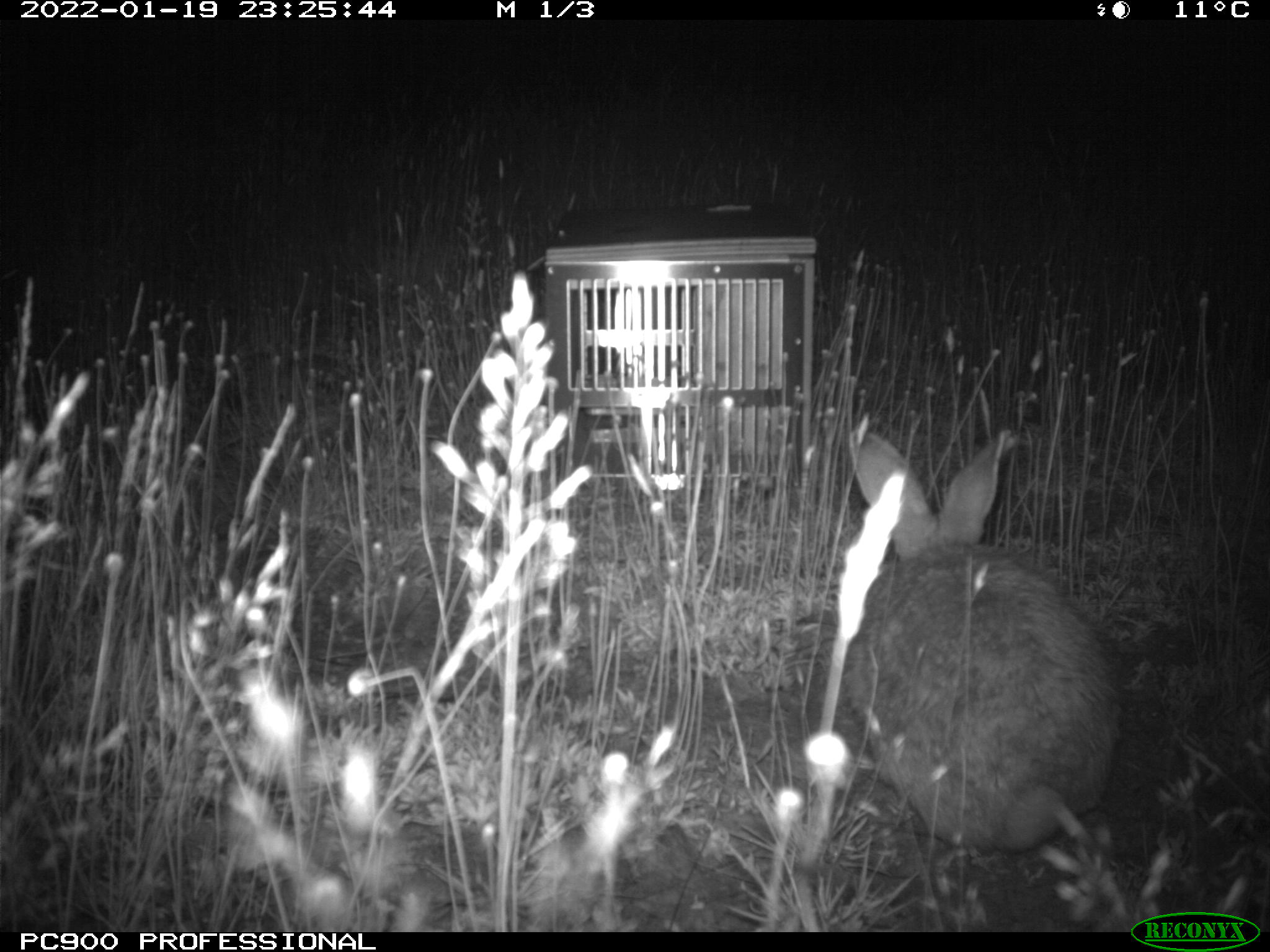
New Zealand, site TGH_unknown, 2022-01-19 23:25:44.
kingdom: Animalia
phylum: Chordata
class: Mammalia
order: Lagomorpha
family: Leporidae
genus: Oryctolagus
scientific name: Oryctolagus cuniculus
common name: european rabbit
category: rabbit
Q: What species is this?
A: Rabbit (european rabbit) (Oryctolagus cuniculus).